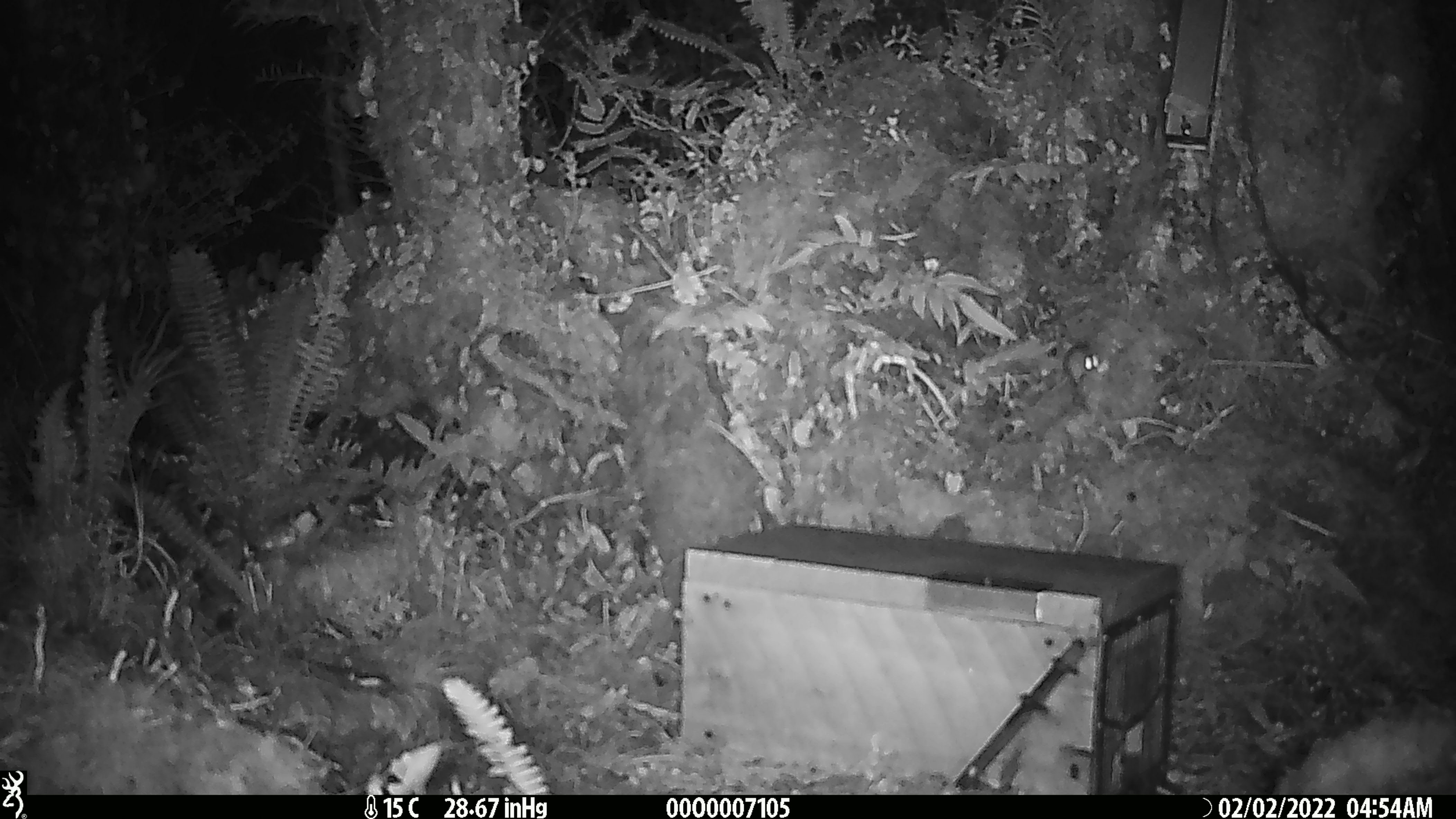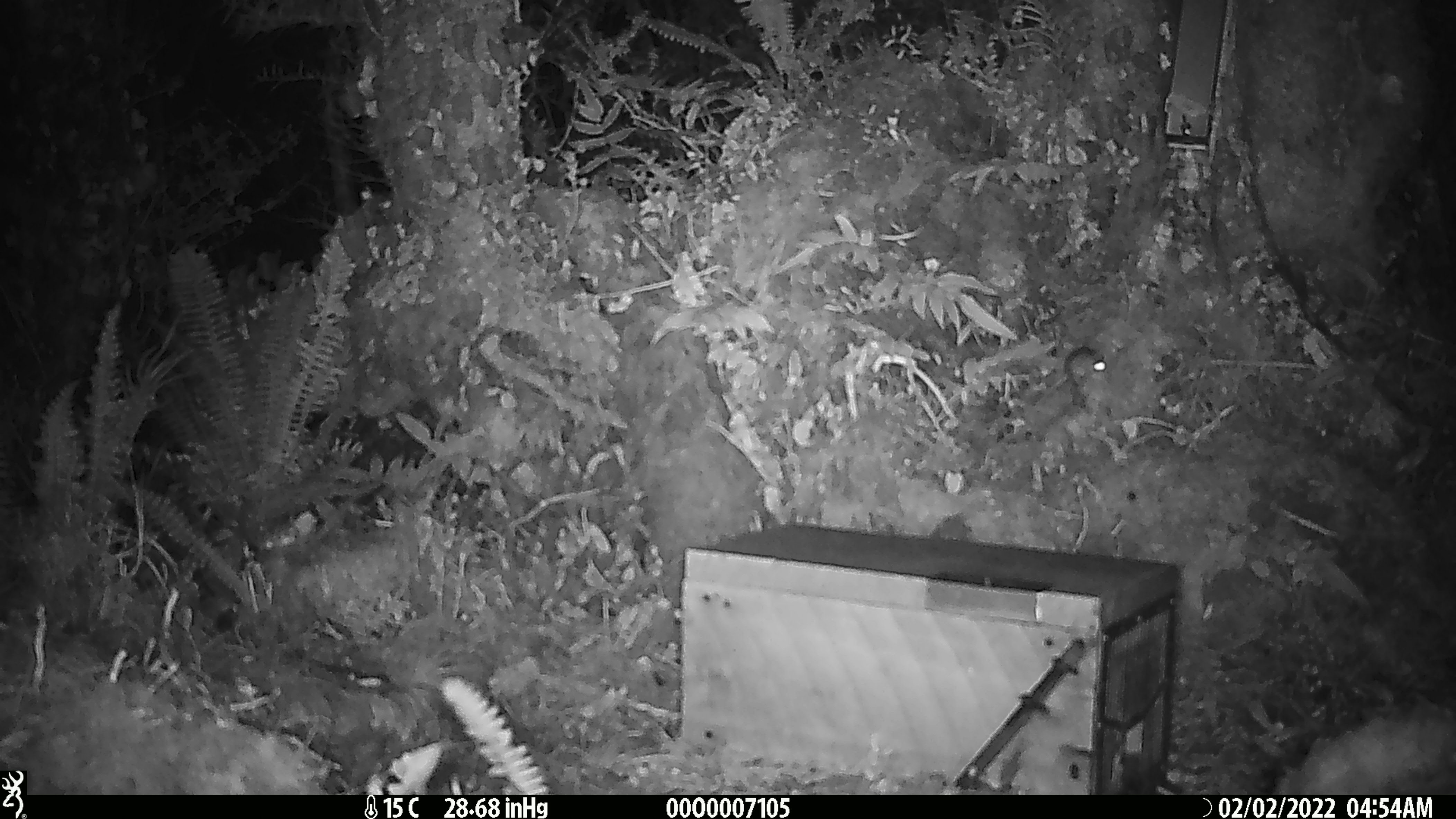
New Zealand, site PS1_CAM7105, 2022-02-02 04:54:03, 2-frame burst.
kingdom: Animalia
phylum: Chordata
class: Mammalia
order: Rodentia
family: Muridae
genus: Mus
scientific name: Mus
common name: mouse